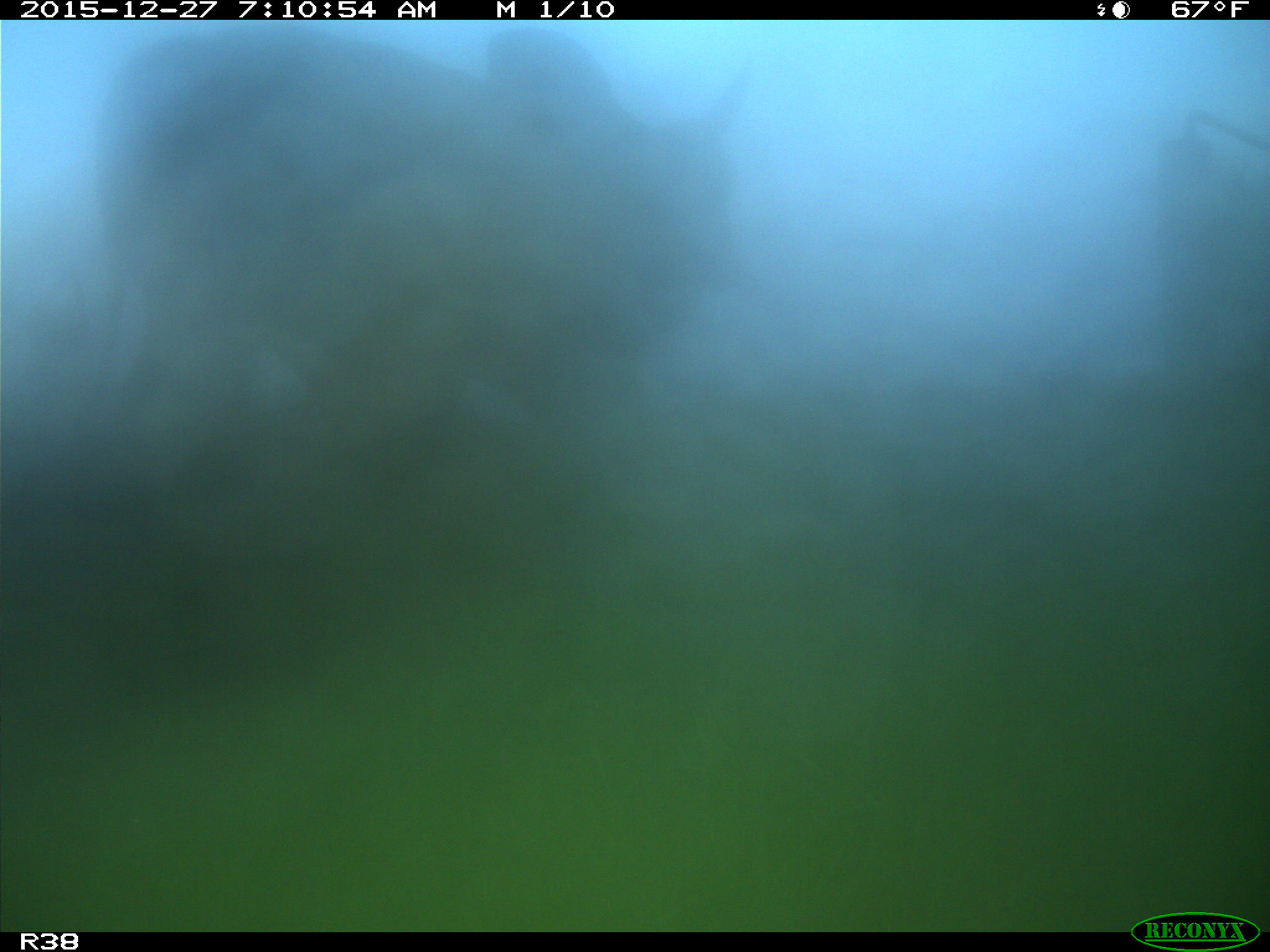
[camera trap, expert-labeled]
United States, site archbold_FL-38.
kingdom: Animalia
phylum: Chordata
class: Mammalia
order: Artiodactyla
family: Bovidae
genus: Bos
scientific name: Bos taurus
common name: domestic cow